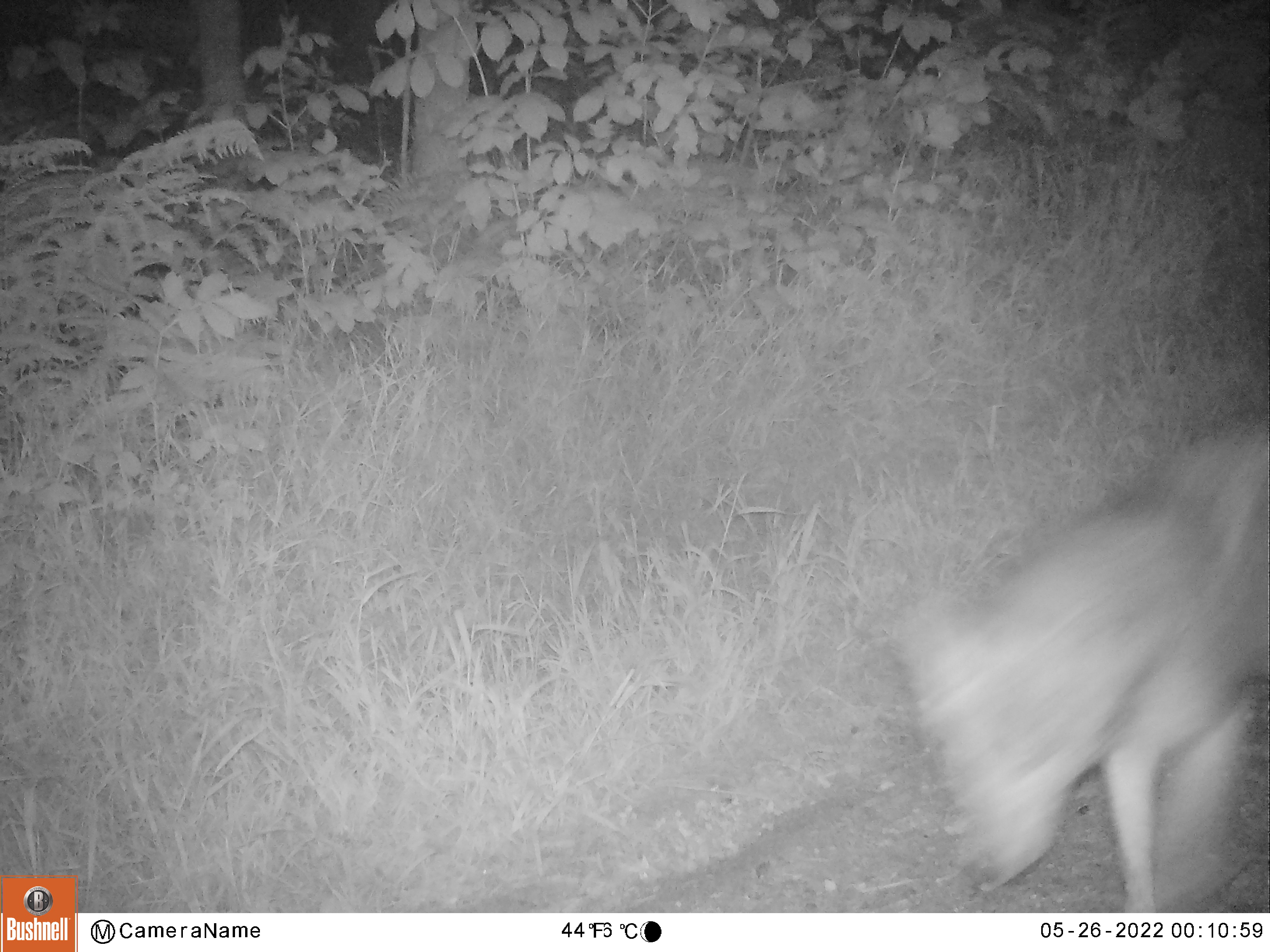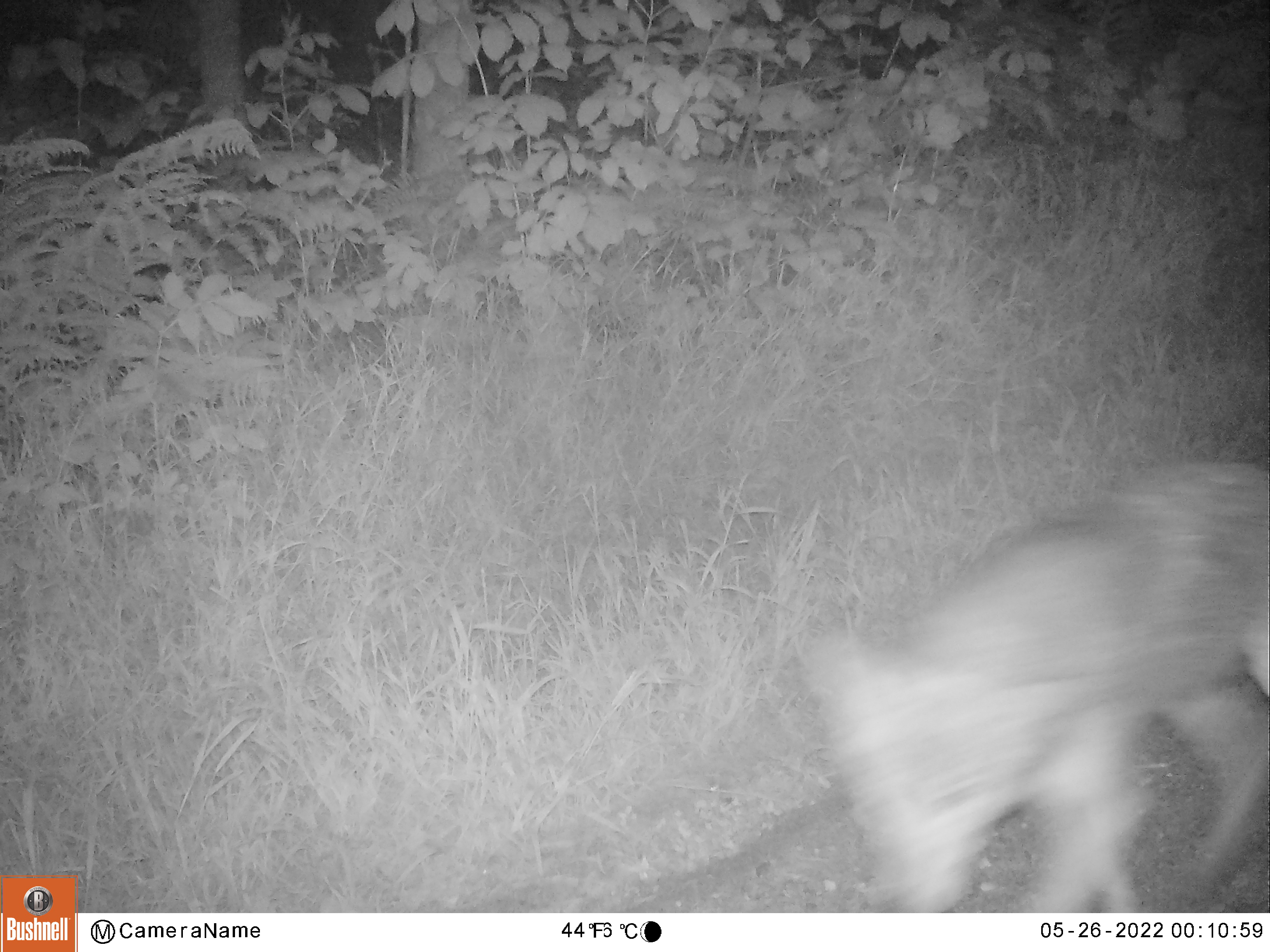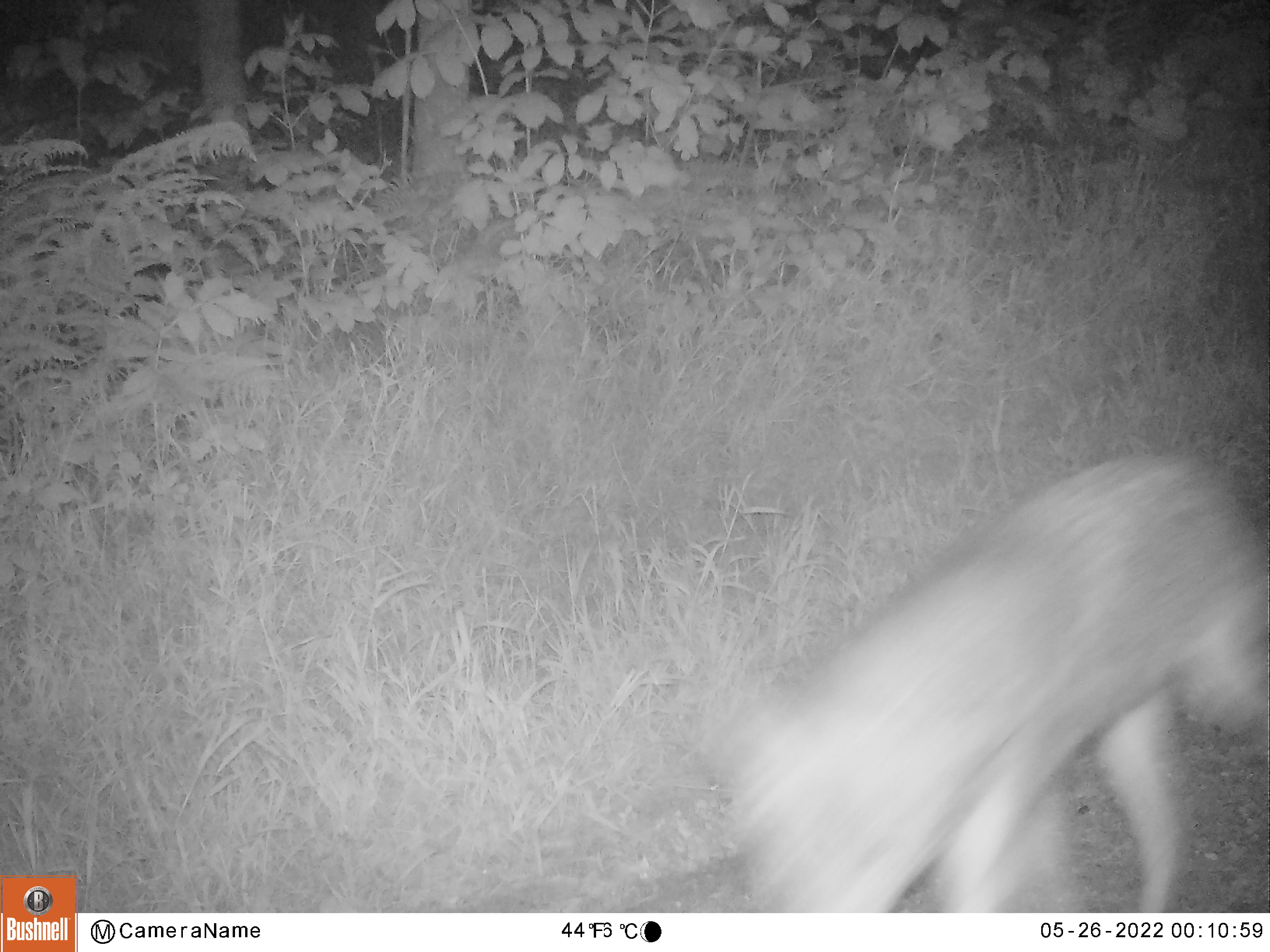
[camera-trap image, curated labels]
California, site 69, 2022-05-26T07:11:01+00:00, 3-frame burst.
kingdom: Animalia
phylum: Chordata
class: Mammalia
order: Carnivora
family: Canidae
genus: Canis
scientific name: Canis latrans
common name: coyote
Coyote (Canis latrans).